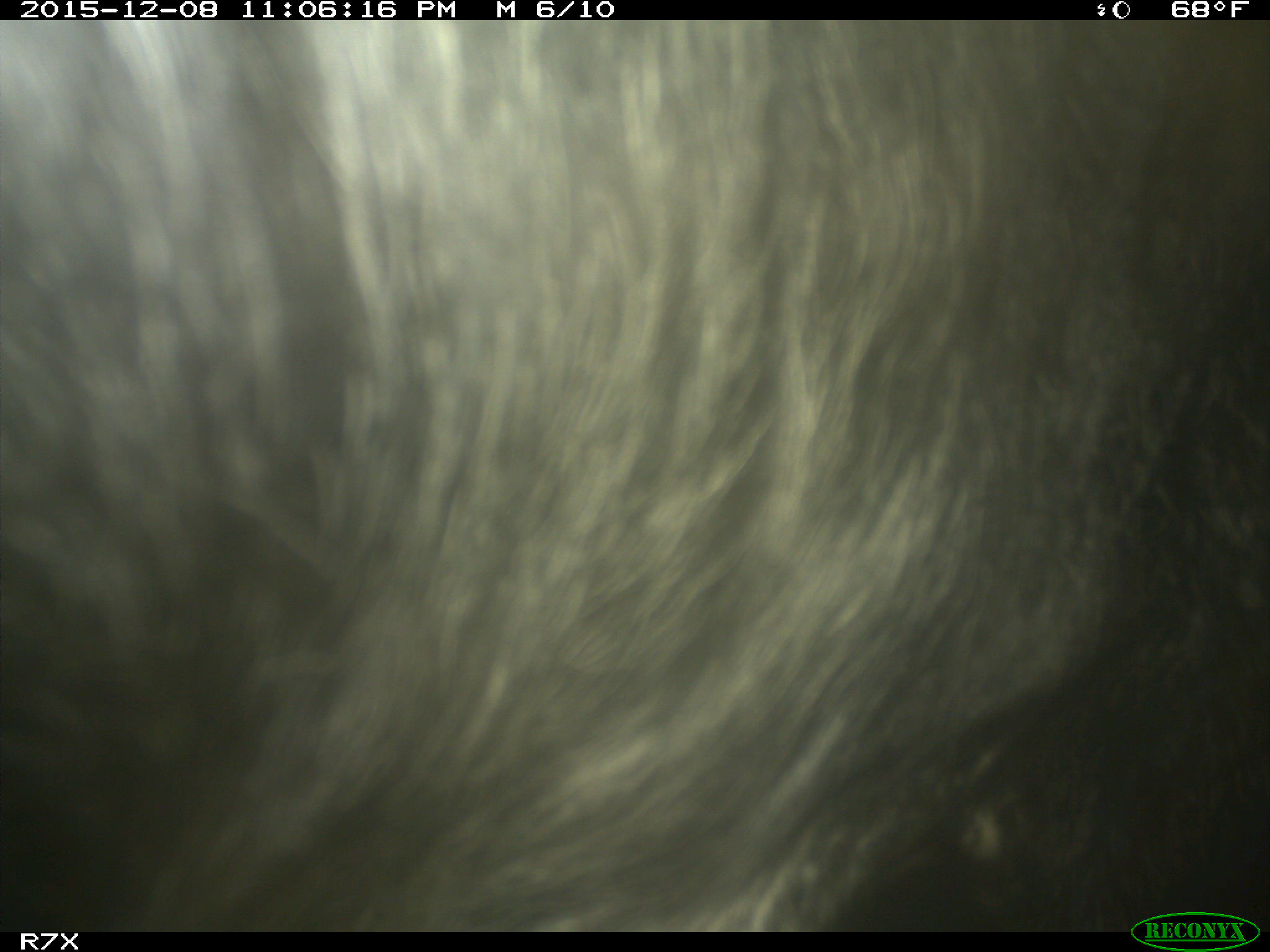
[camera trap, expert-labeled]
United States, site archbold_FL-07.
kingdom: Animalia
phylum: Chordata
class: Mammalia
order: Artiodactyla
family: Bovidae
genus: Bos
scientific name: Bos taurus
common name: domestic cow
Bos taurus (domestic cow).